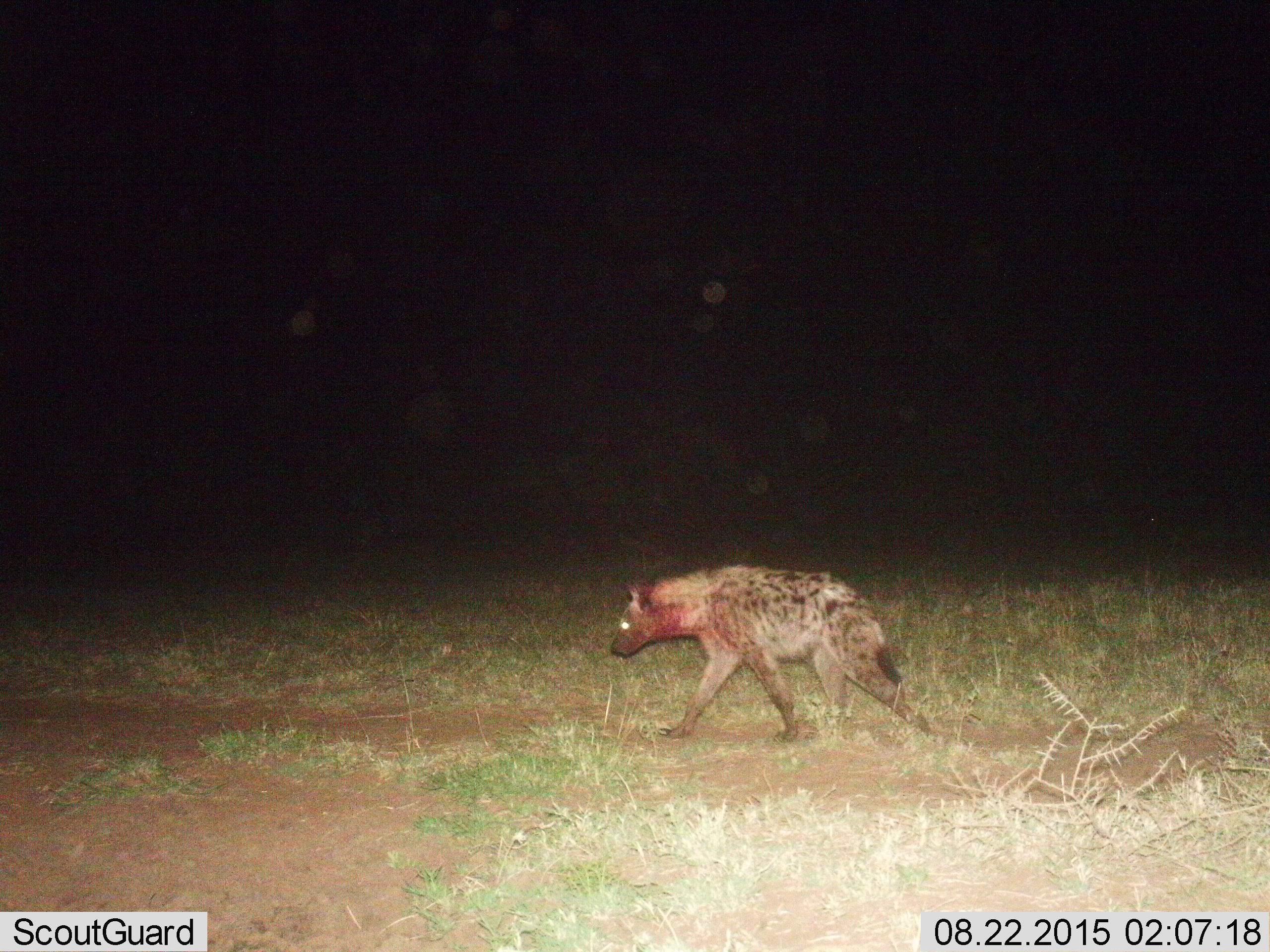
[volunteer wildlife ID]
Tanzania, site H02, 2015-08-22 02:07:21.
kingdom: Animalia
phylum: Chordata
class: Mammalia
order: Carnivora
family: Hyaenidae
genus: Crocuta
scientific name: Crocuta crocuta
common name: spotted hyena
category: hyenaspotted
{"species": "hyenaspotted (spotted hyena) (Crocuta crocuta)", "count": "1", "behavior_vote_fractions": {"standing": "0%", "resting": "0%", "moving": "100%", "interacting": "0%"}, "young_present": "0%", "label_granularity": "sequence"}